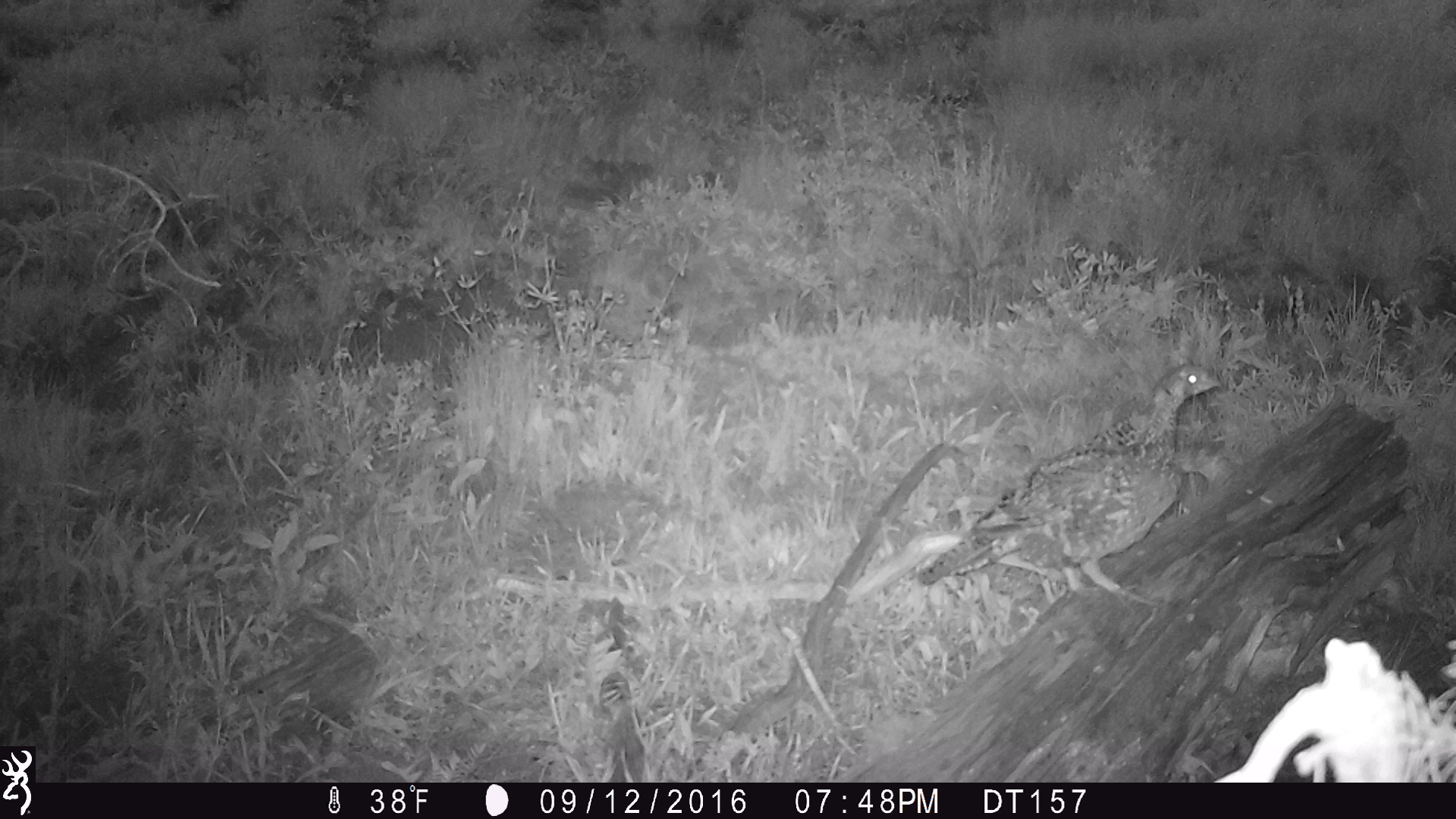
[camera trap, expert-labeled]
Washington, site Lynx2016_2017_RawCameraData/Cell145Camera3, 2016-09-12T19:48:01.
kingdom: Animalia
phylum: Chordata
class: Aves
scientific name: Aves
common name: birds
Aves (birds). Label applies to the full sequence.